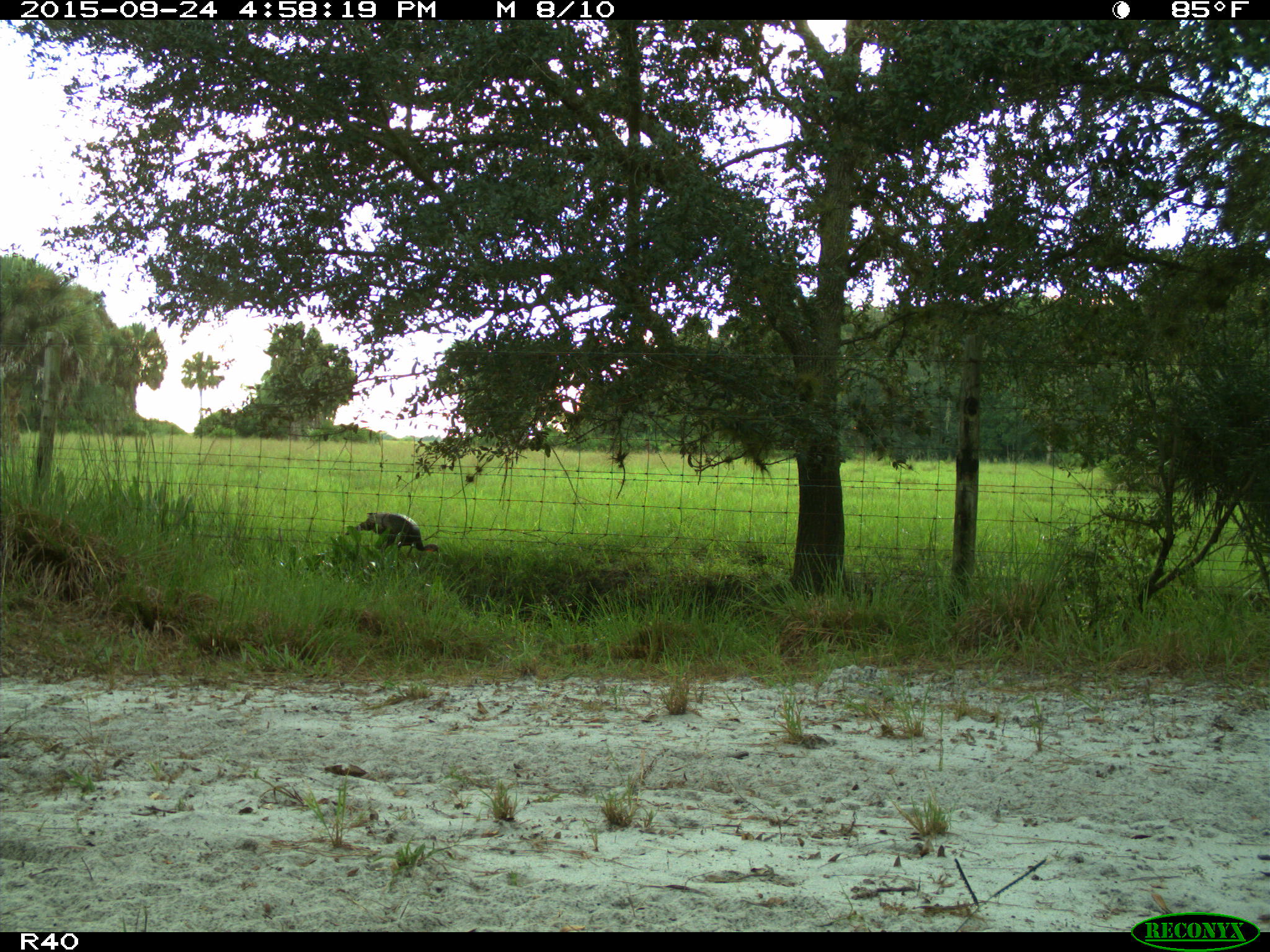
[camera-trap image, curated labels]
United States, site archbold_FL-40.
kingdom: Animalia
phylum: Chordata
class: Aves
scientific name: Aves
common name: birds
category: unidentified bird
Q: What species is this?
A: Unidentified bird (birds) (Aves).